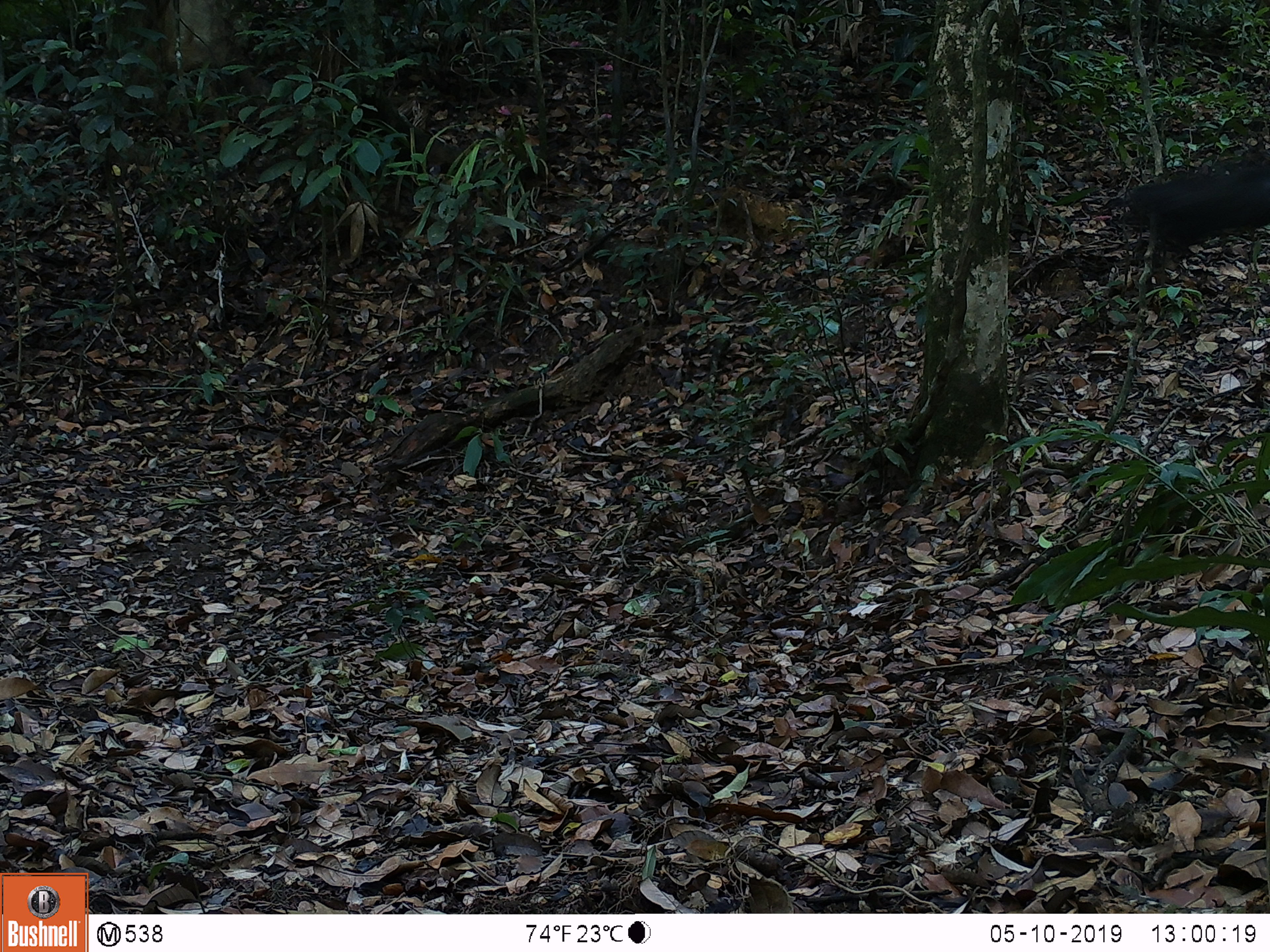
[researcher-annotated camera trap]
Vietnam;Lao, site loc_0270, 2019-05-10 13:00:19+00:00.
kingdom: Animalia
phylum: Chordata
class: Mammalia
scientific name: Mammalia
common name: mammal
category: unidentified small mammal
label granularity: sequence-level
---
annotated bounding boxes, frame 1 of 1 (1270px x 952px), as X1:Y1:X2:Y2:
unidentified small mammal: 1124:154:1270:283